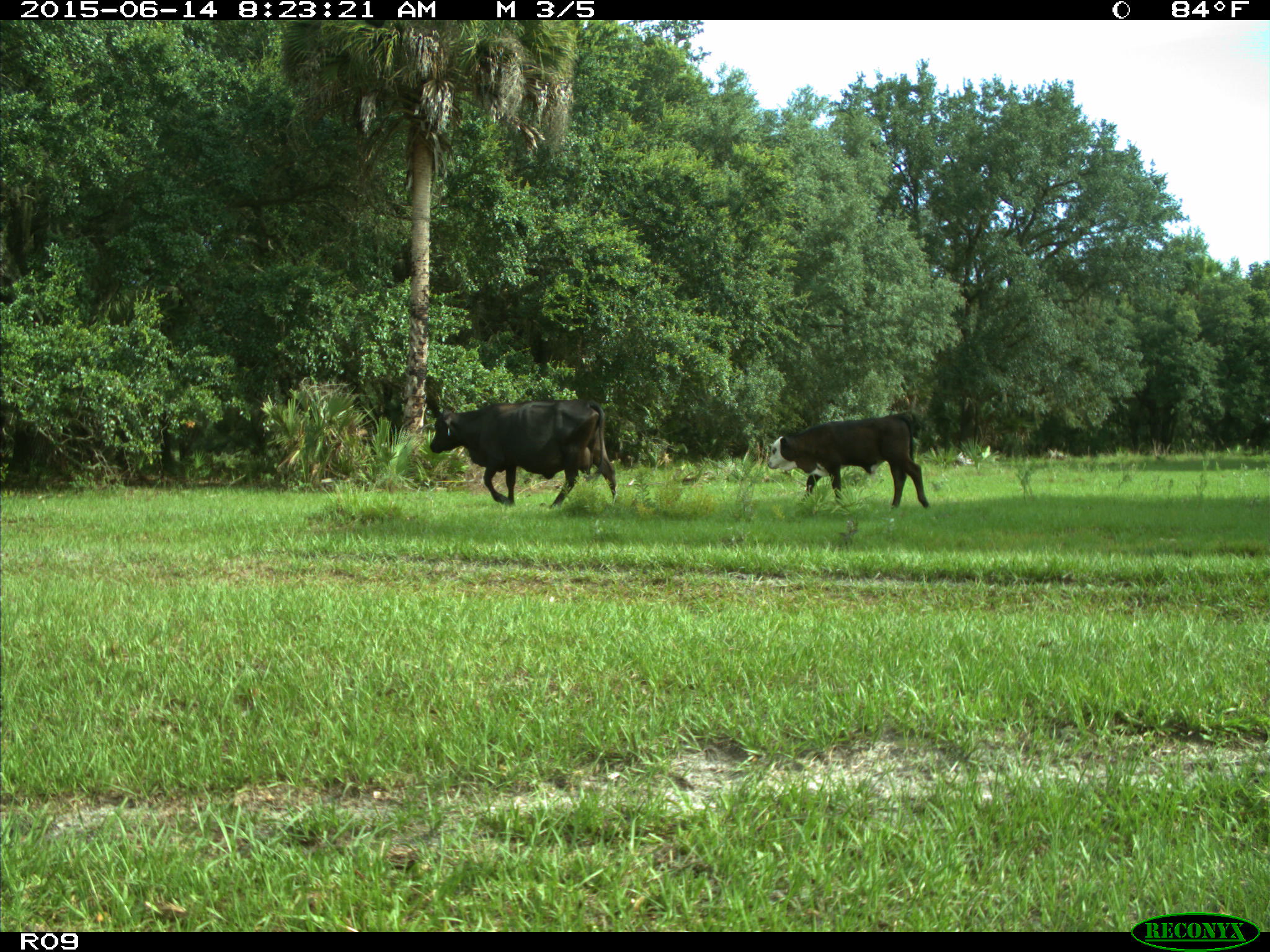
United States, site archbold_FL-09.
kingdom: Animalia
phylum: Chordata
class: Mammalia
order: Artiodactyla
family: Bovidae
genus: Bos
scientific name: Bos taurus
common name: domestic cow